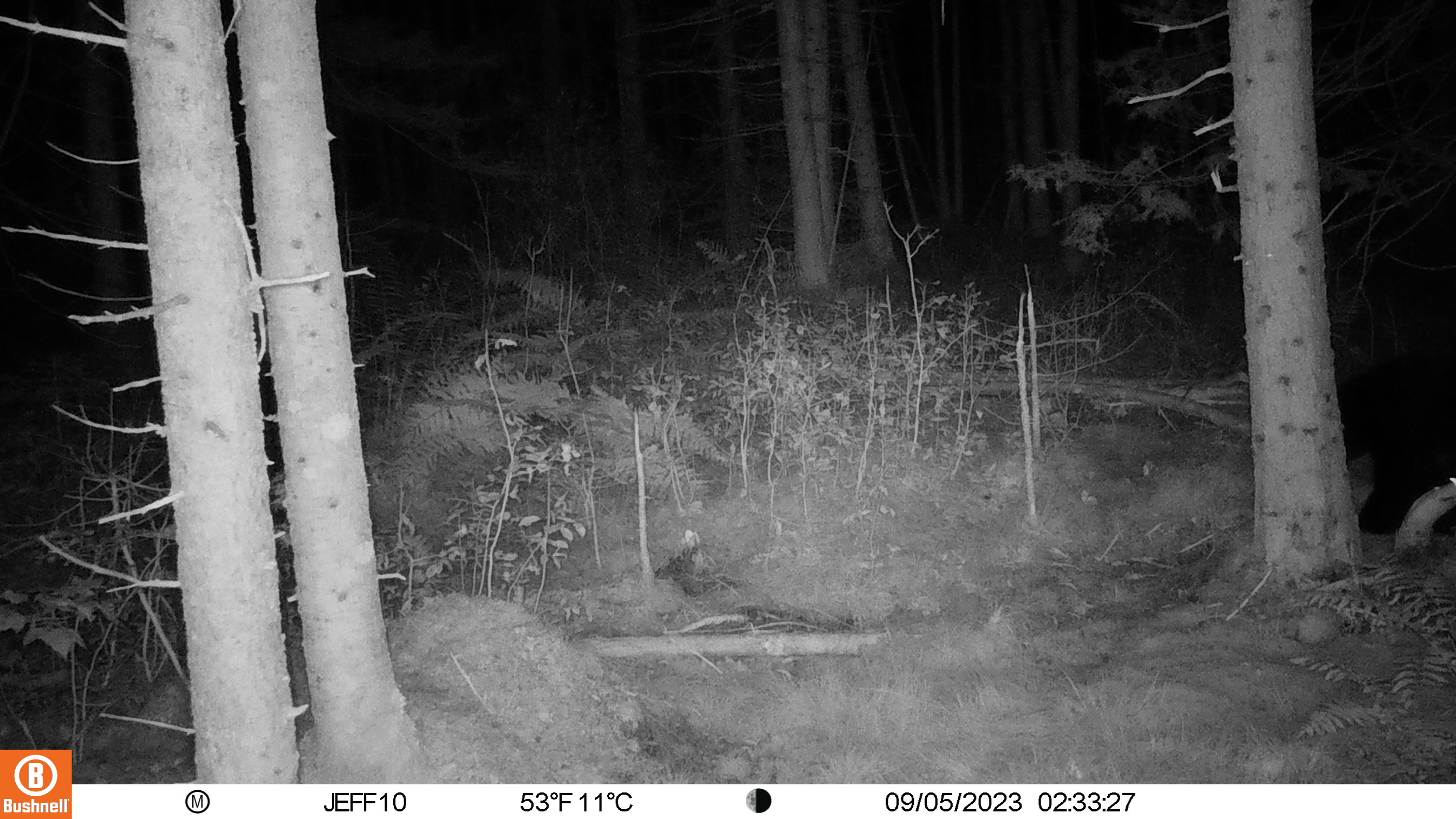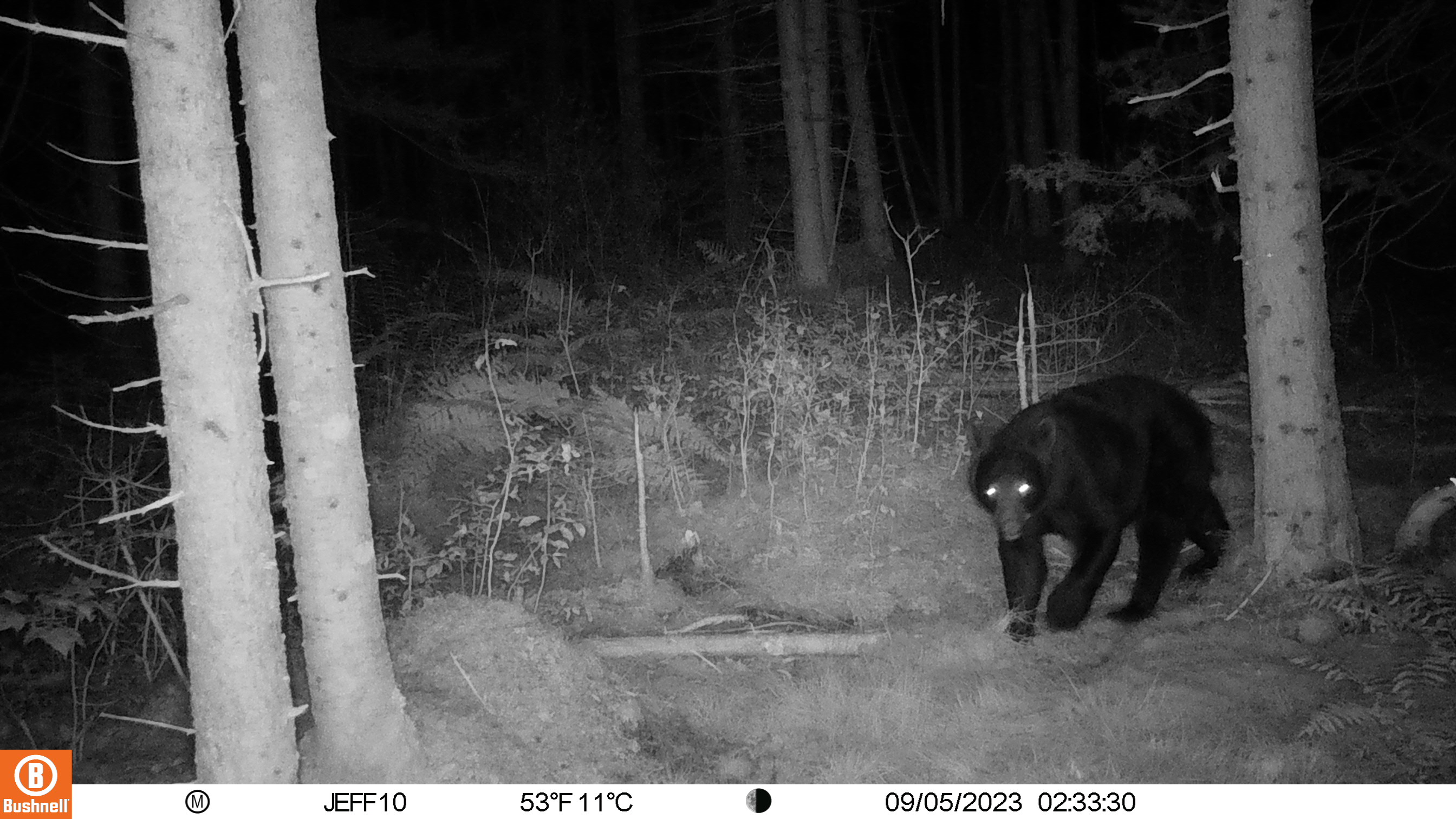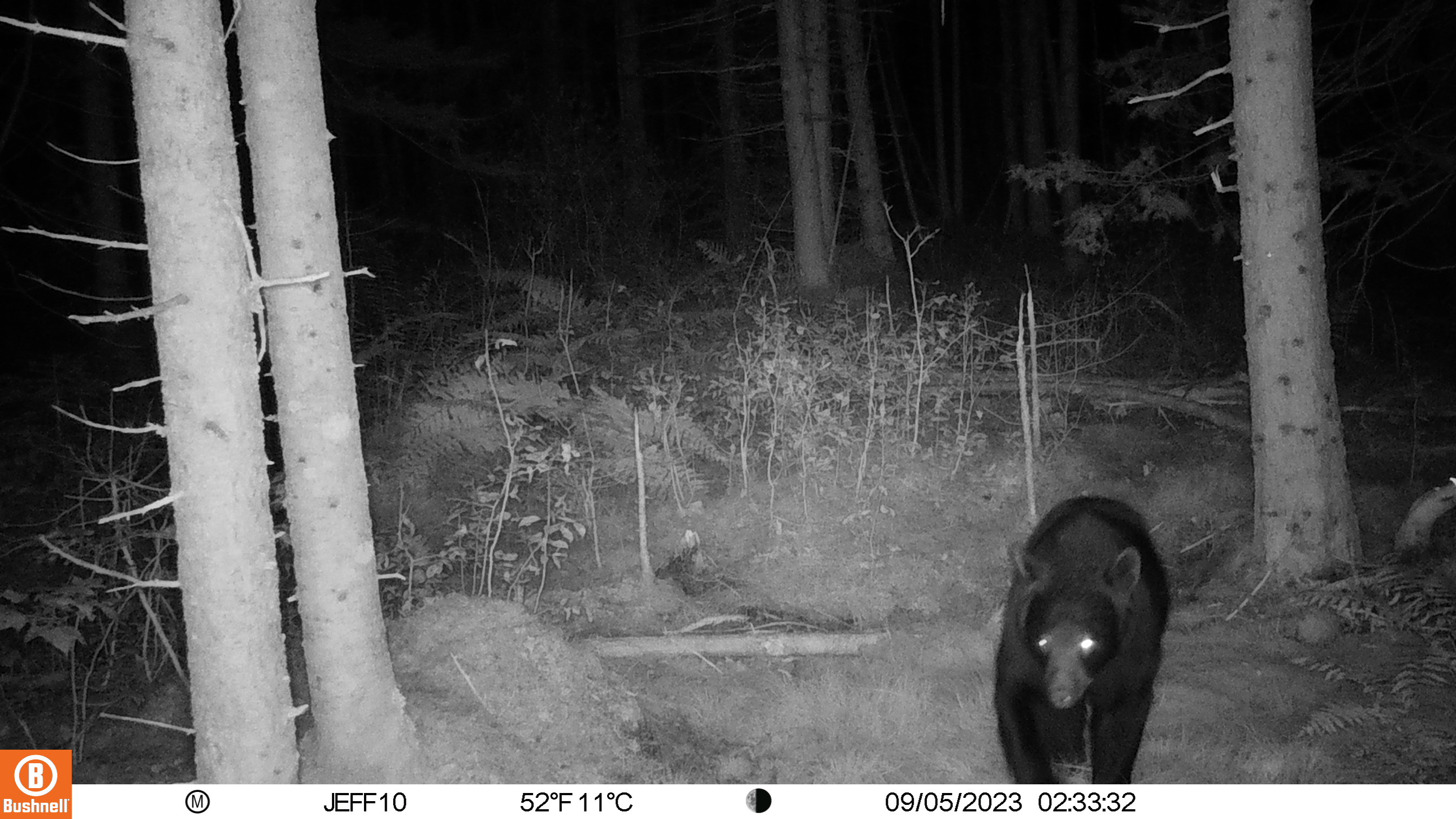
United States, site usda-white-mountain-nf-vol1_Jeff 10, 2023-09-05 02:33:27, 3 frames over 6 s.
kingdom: Animalia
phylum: Chordata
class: Mammalia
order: Carnivora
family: Ursidae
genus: Ursus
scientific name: Ursus americanus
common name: black bear